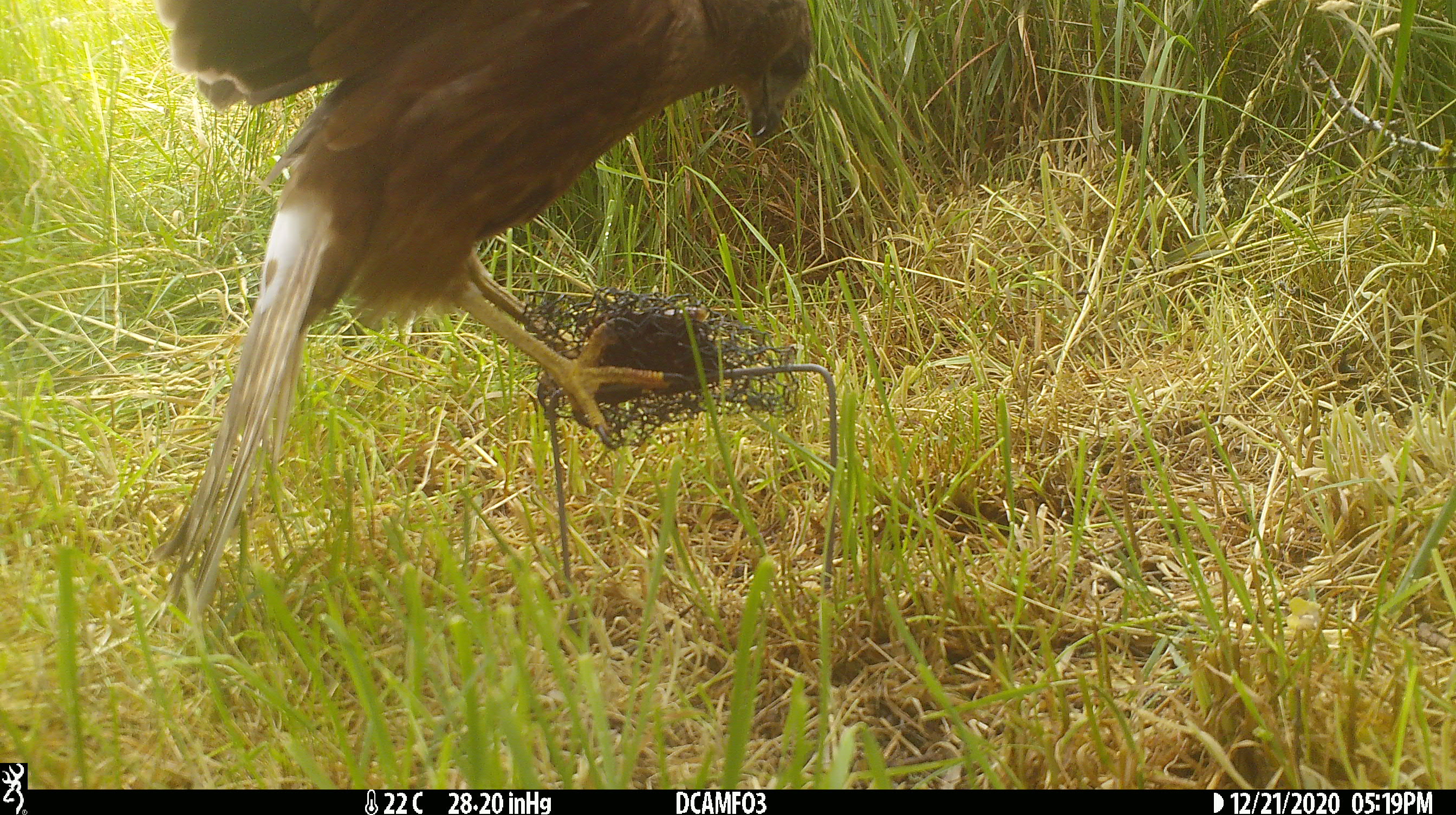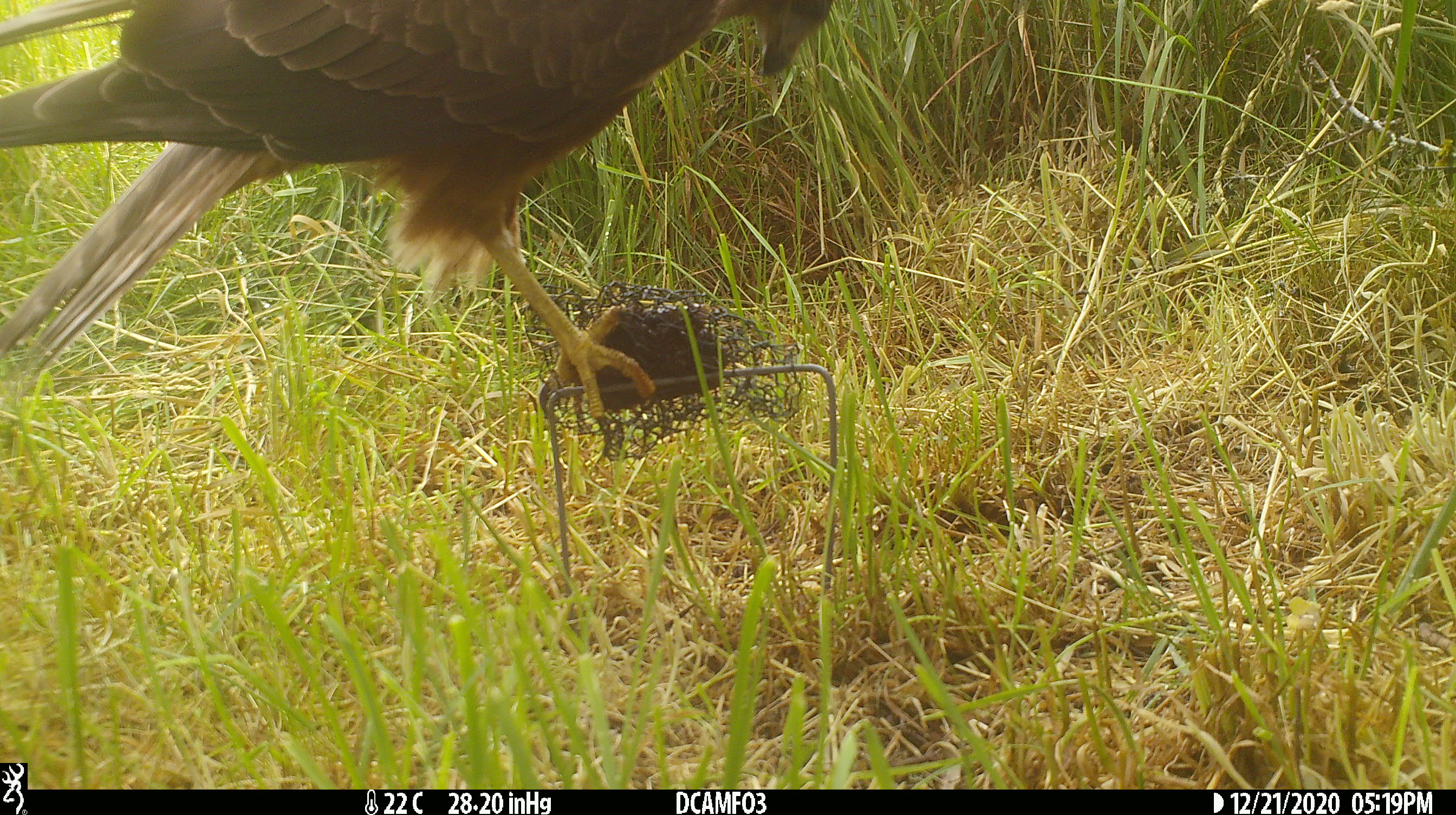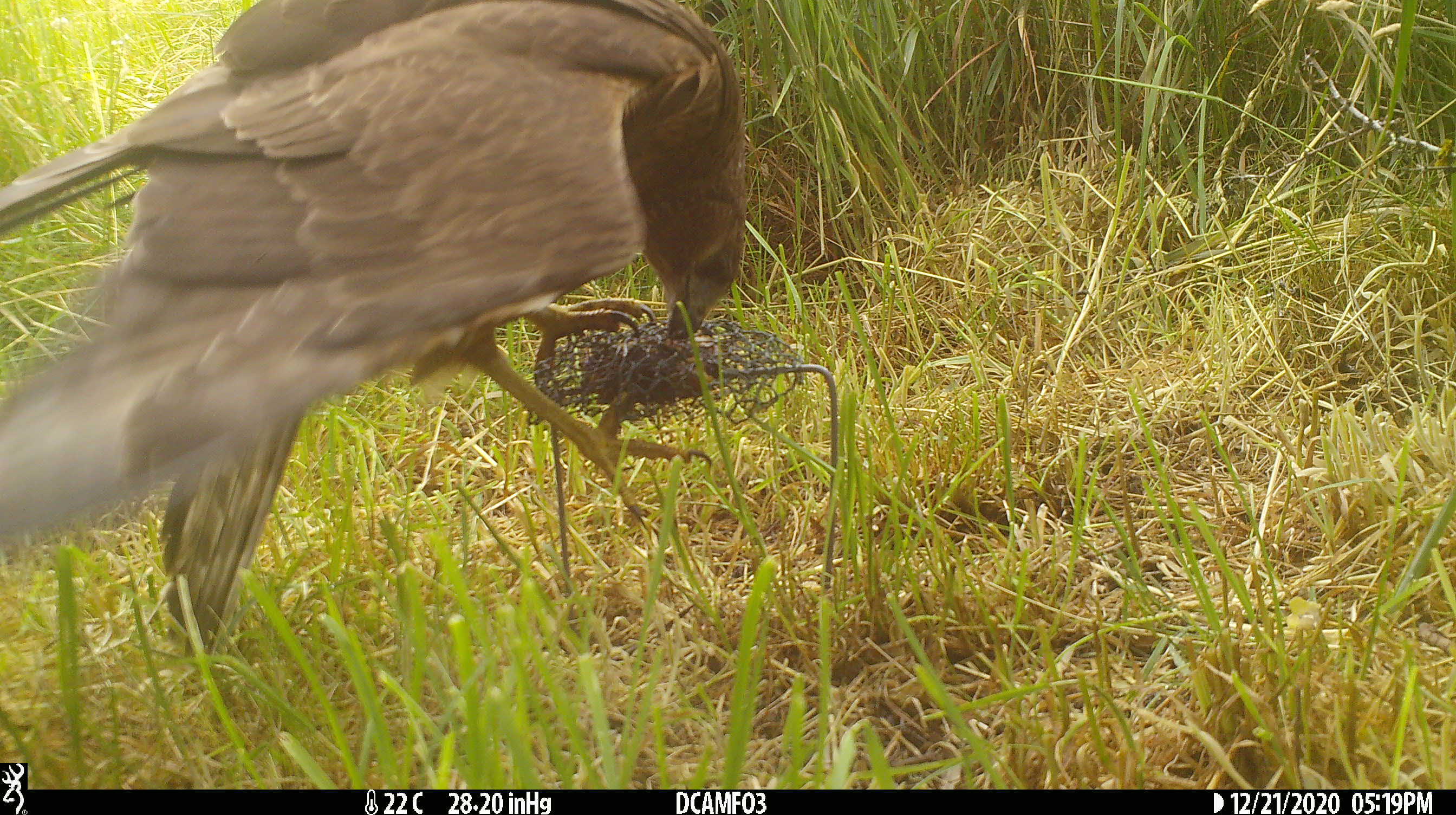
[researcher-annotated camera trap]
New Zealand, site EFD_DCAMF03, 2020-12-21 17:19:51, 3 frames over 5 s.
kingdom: Animalia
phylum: Chordata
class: Aves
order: Accipitriformes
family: Accipitridae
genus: Circus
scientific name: Circus approximans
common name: swamp harrier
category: harrier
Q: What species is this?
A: Harrier (swamp harrier) (Circus approximans).